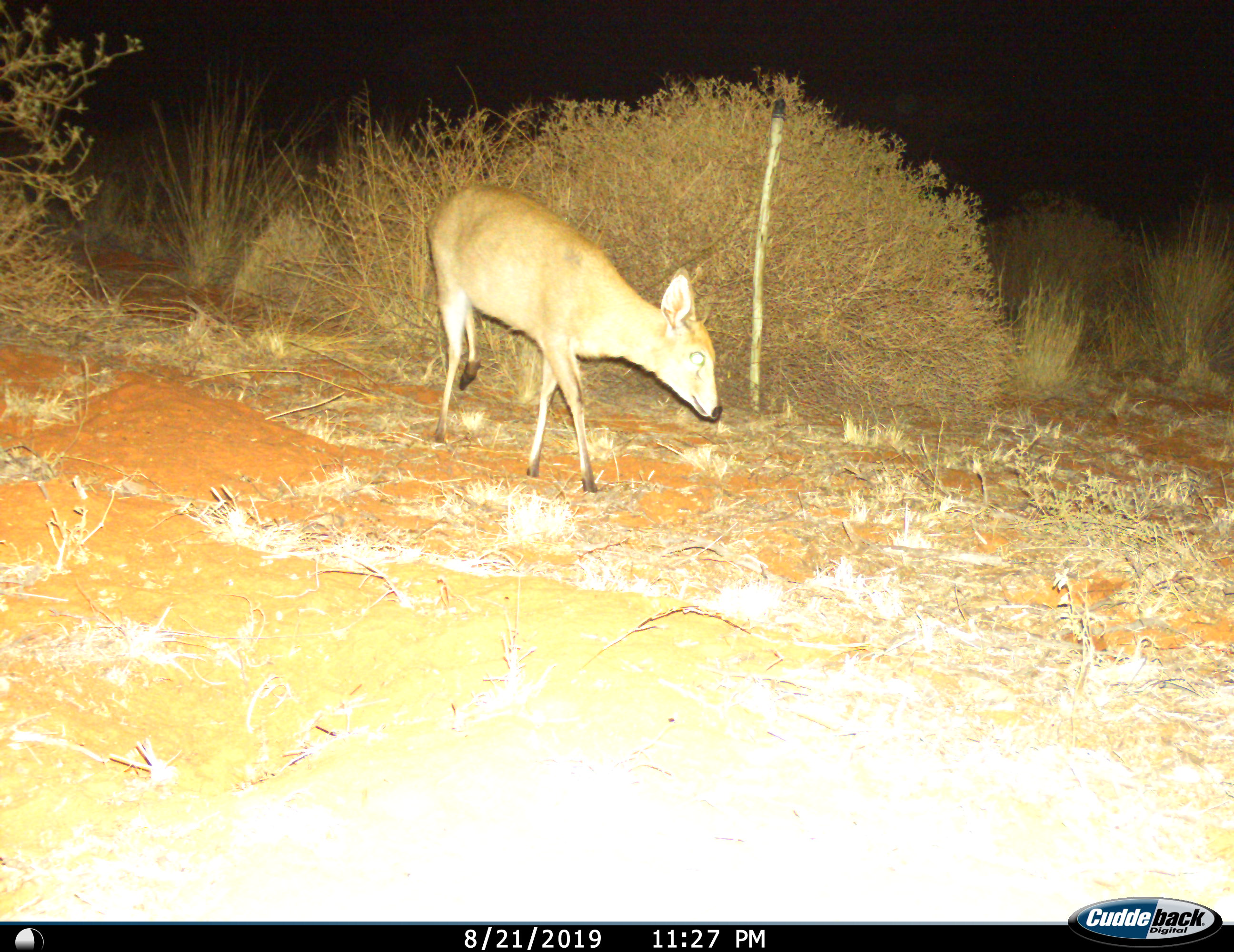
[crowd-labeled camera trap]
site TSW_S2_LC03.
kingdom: Animalia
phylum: Chordata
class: Mammalia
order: Artiodactyla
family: Bovidae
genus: Sylvicapra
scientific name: Sylvicapra grimmia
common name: common duiker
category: duikercommongrey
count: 1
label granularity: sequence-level